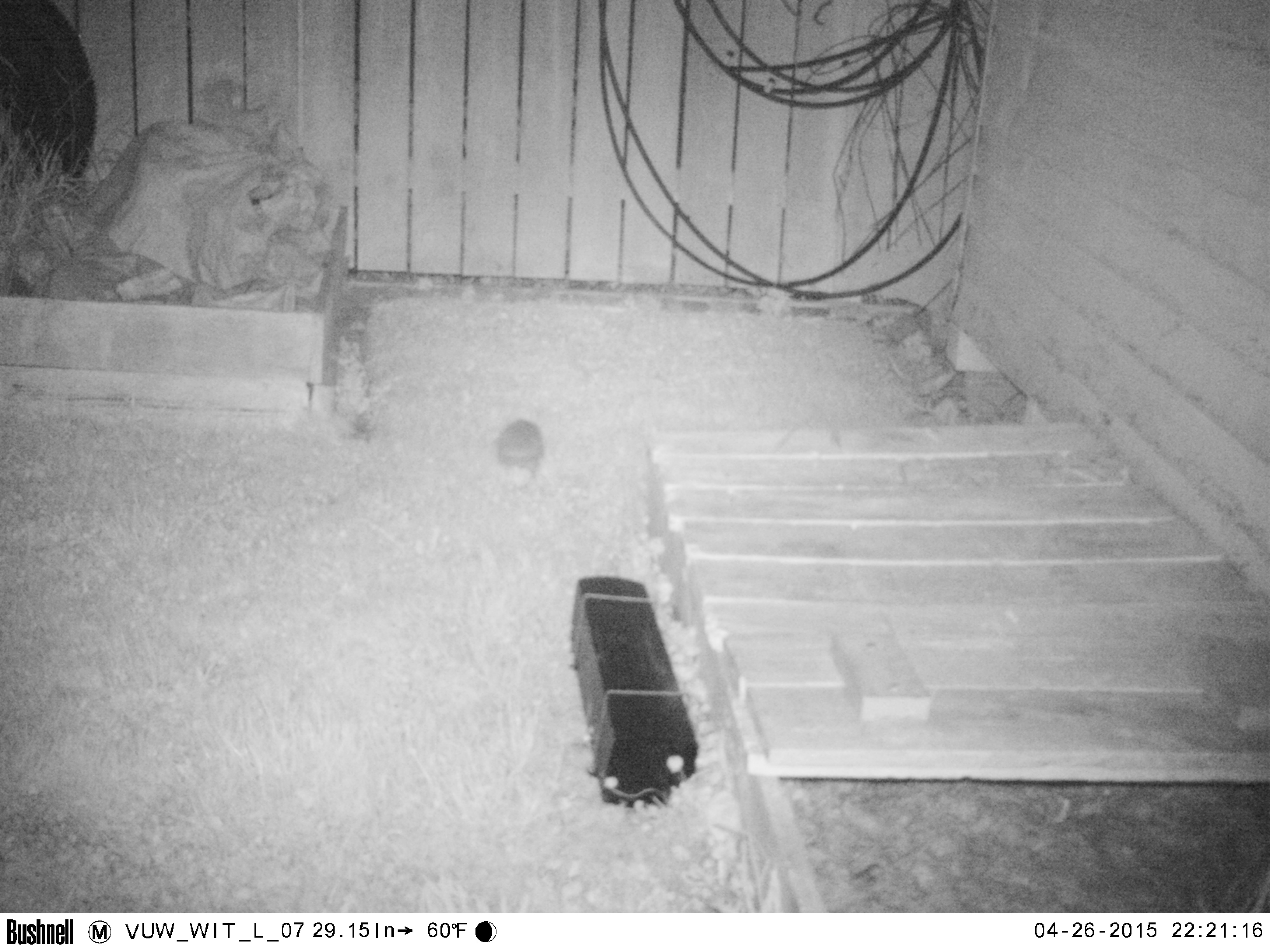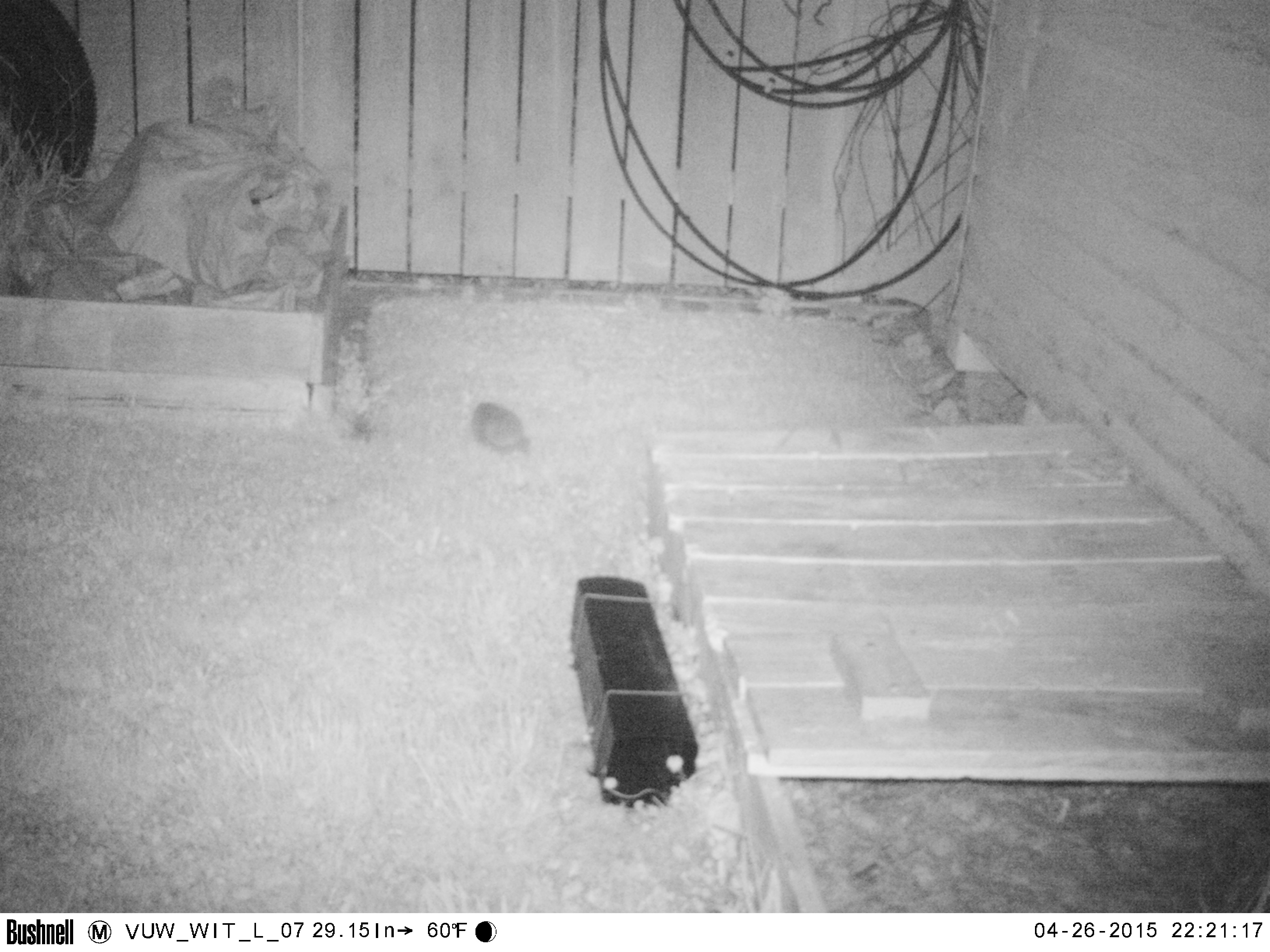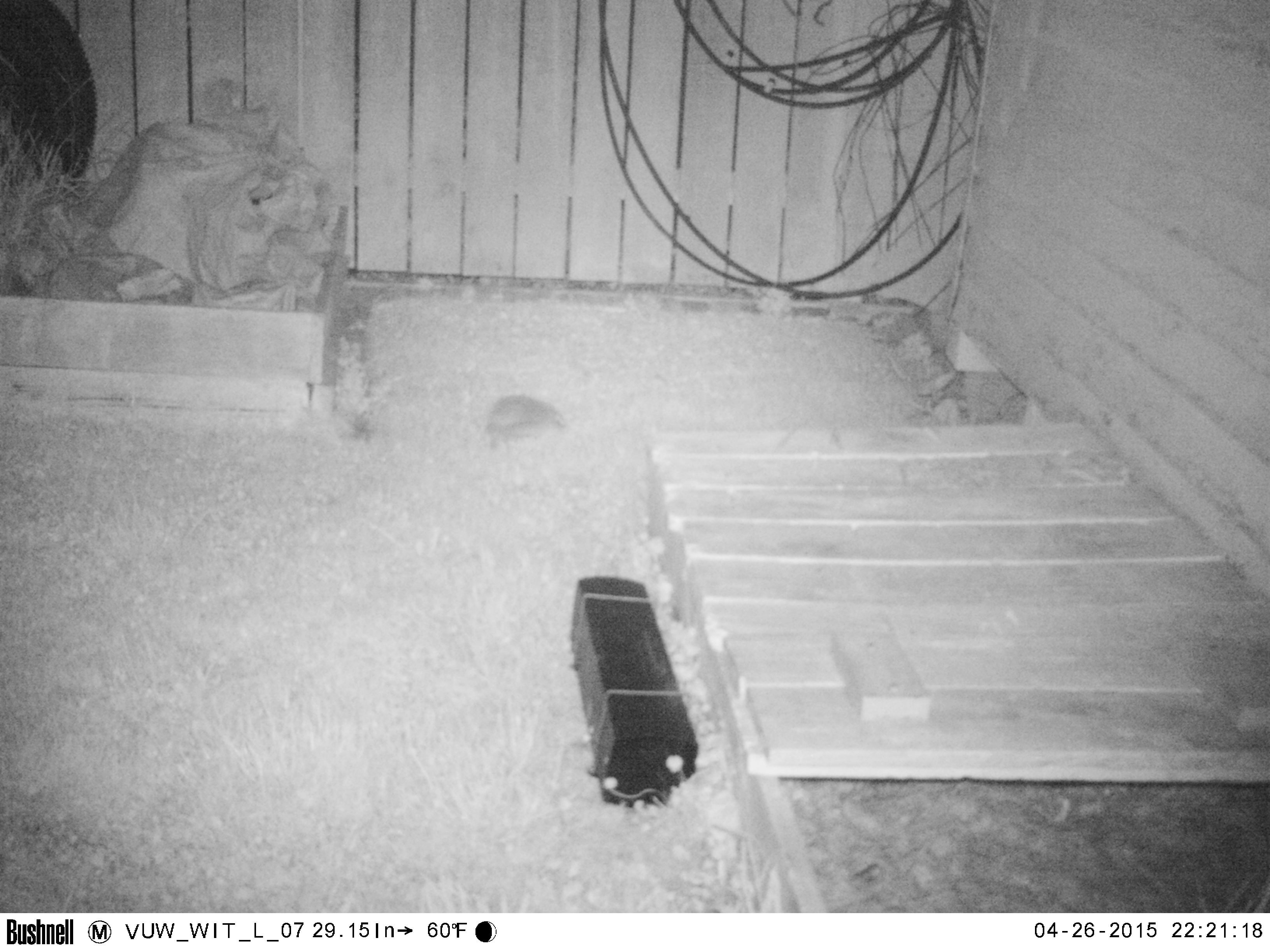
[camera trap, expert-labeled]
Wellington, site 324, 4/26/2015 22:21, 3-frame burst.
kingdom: Animalia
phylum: Chordata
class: Mammalia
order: Eulipotyphla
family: Erinaceidae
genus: Erinaceus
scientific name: Erinaceus europaeus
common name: hedgehog